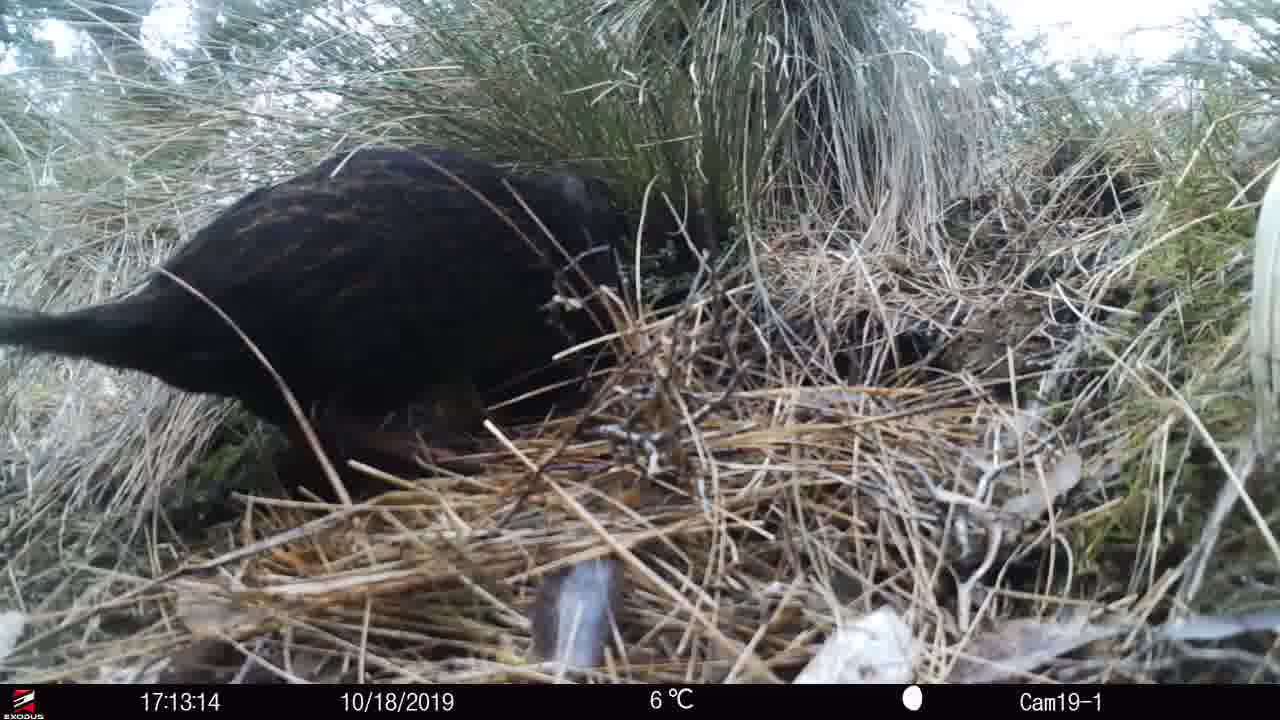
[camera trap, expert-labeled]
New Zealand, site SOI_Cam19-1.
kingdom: Animalia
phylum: Chordata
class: Aves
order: Gruiformes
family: Rallidae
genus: Gallirallus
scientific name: Gallirallus australis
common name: weka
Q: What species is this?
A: Weka (Gallirallus australis).